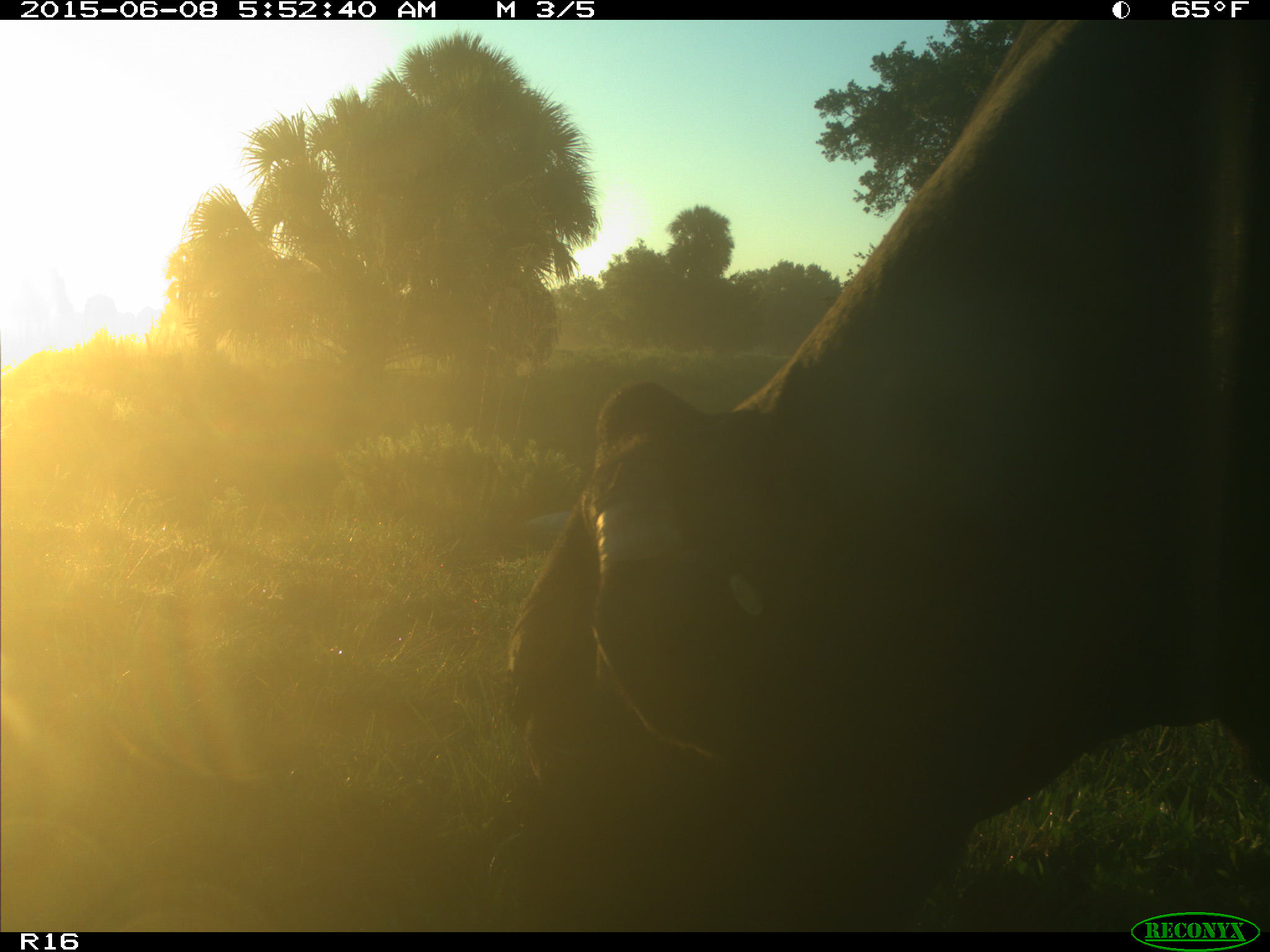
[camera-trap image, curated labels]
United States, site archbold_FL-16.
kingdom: Animalia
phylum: Chordata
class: Mammalia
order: Artiodactyla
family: Bovidae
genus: Bos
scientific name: Bos taurus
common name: domestic cow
Bos taurus (domestic cow).